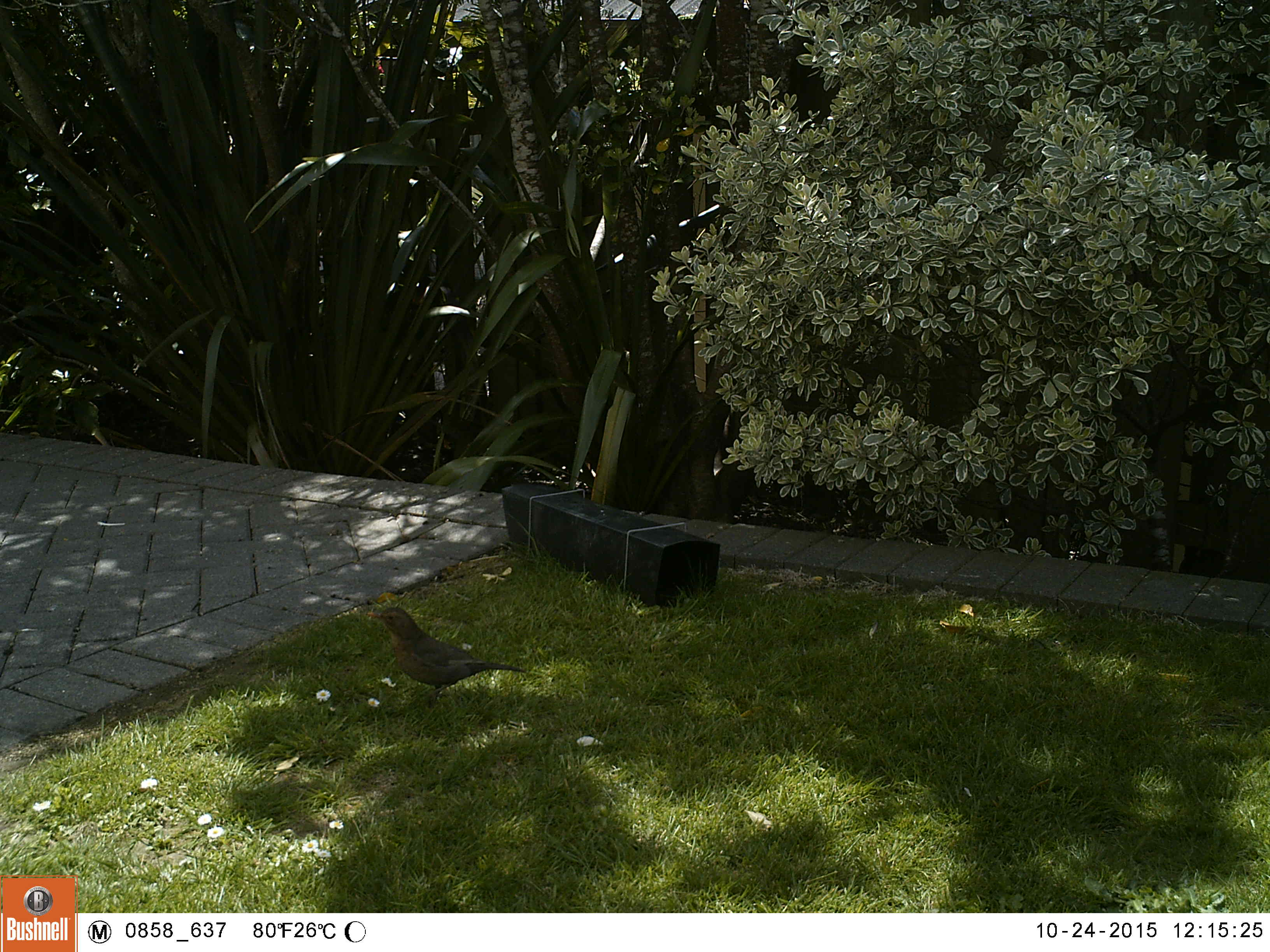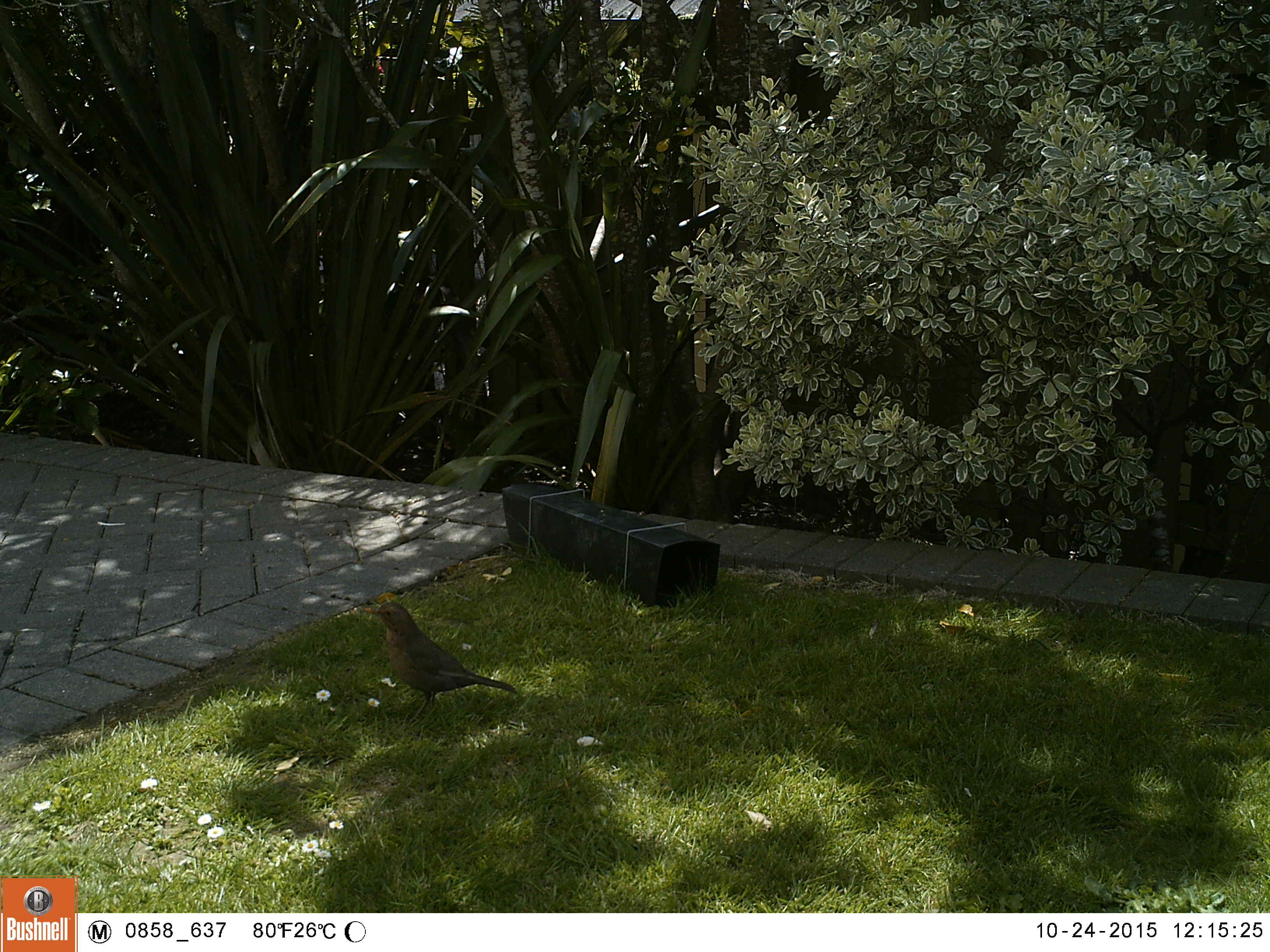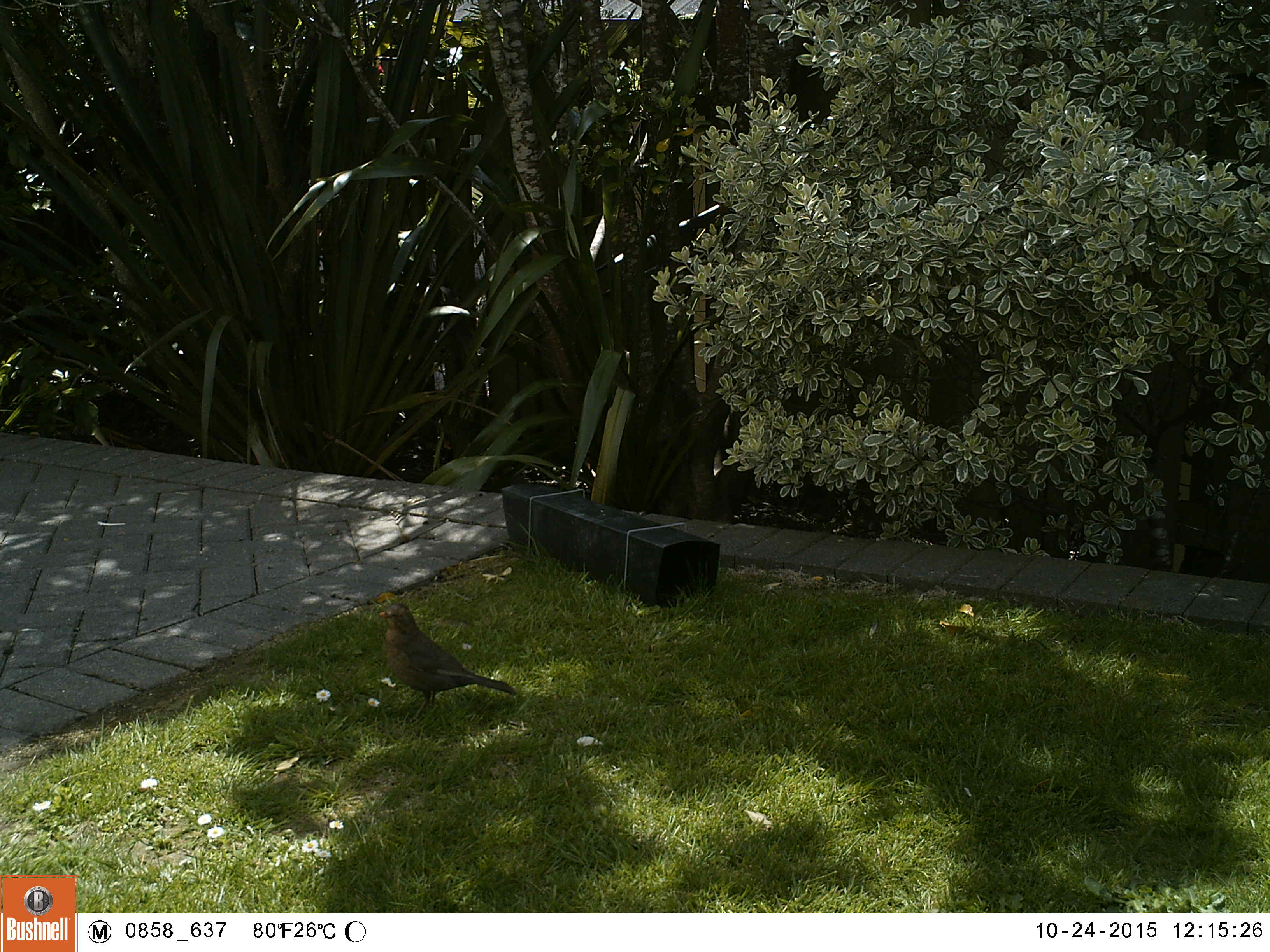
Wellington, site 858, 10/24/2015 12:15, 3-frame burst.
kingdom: Animalia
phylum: Chordata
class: Aves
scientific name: Aves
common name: bird